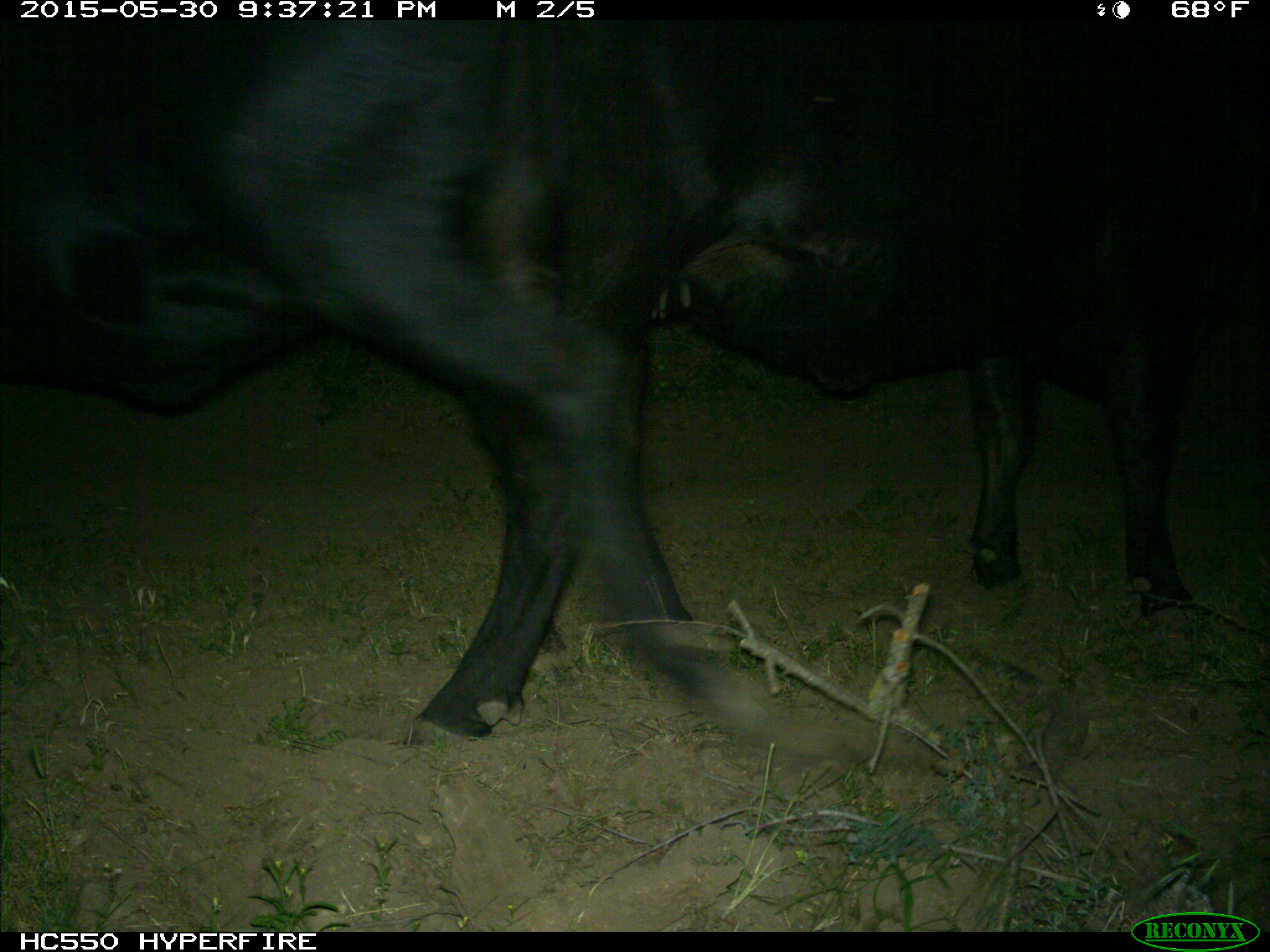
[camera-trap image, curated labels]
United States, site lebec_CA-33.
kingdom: Animalia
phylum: Chordata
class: Mammalia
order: Artiodactyla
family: Bovidae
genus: Bos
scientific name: Bos taurus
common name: domestic cow